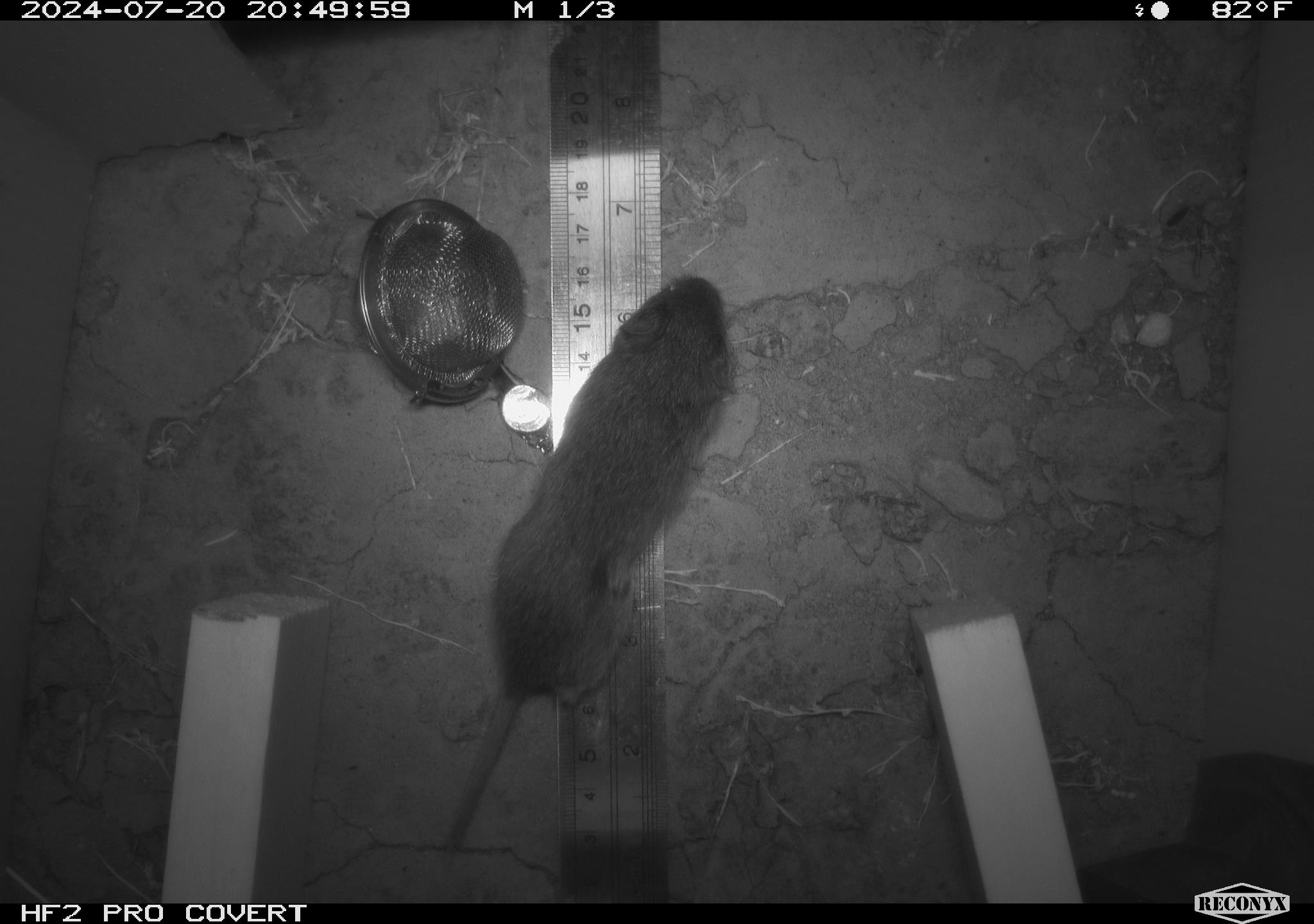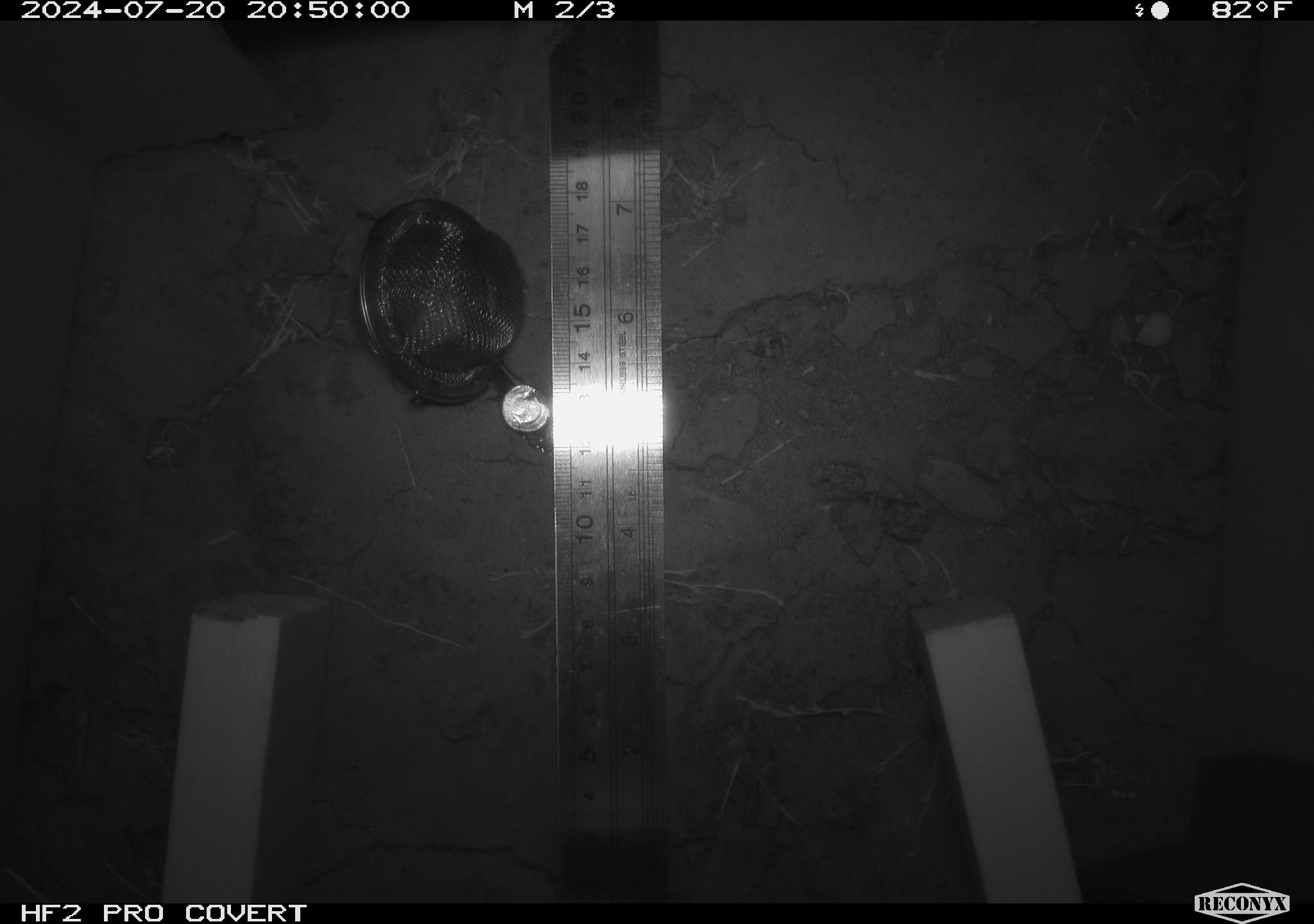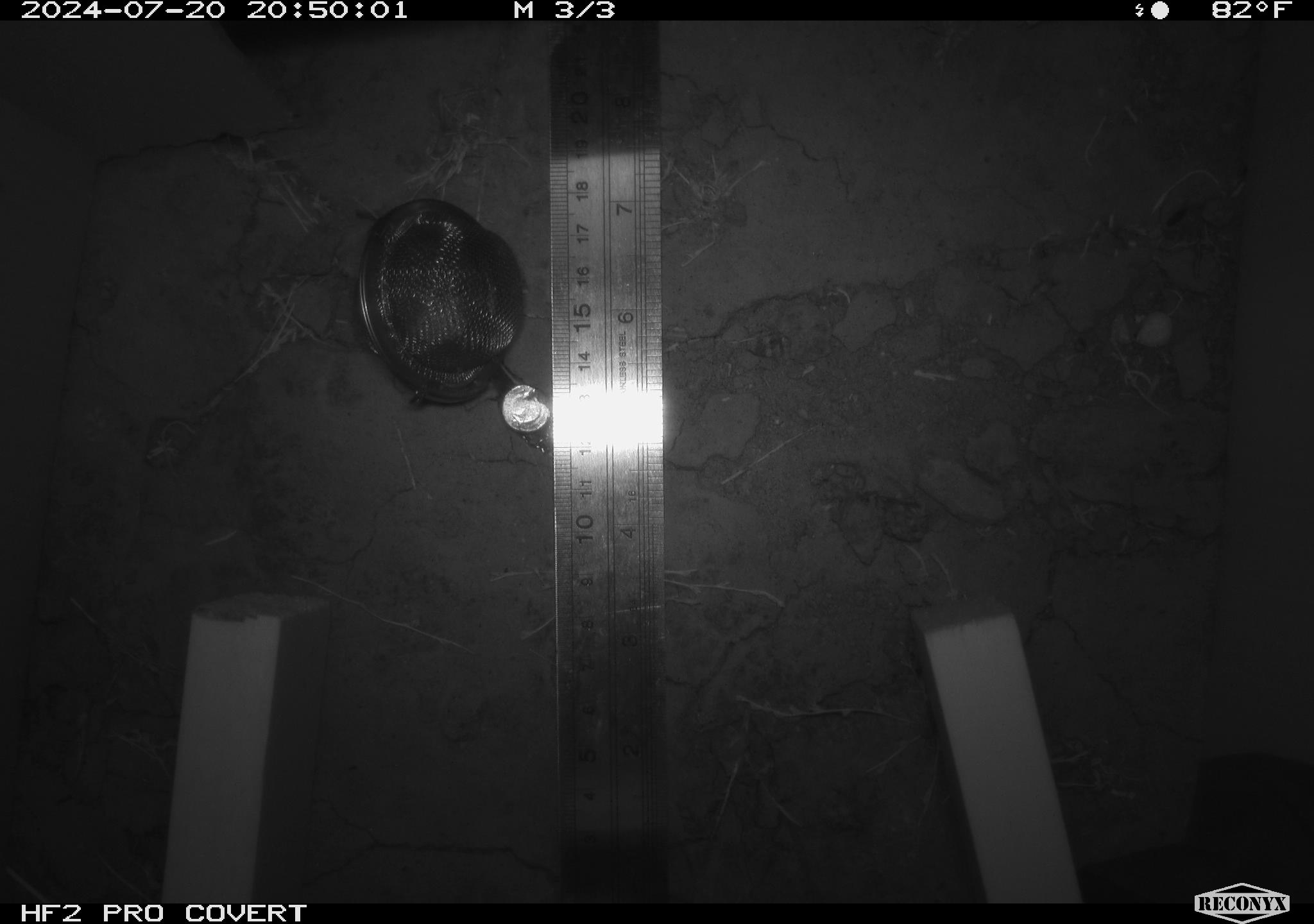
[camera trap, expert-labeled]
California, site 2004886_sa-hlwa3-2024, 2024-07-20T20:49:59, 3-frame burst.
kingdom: Animalia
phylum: Chordata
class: Mammalia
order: Rodentia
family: Cricetidae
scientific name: Arvicolinae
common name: voles, lemmings, and muskrats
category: arvicolinae subfamily